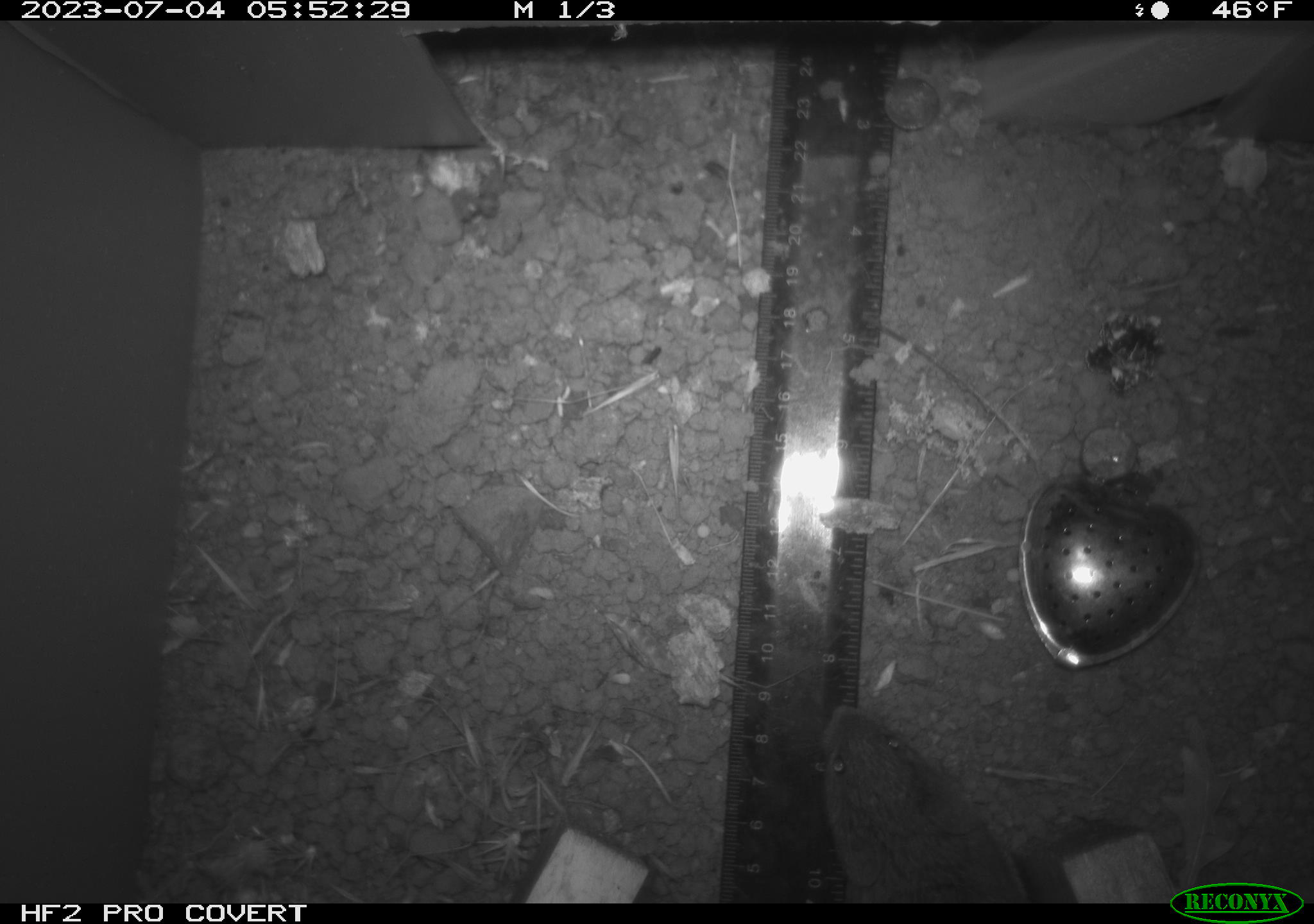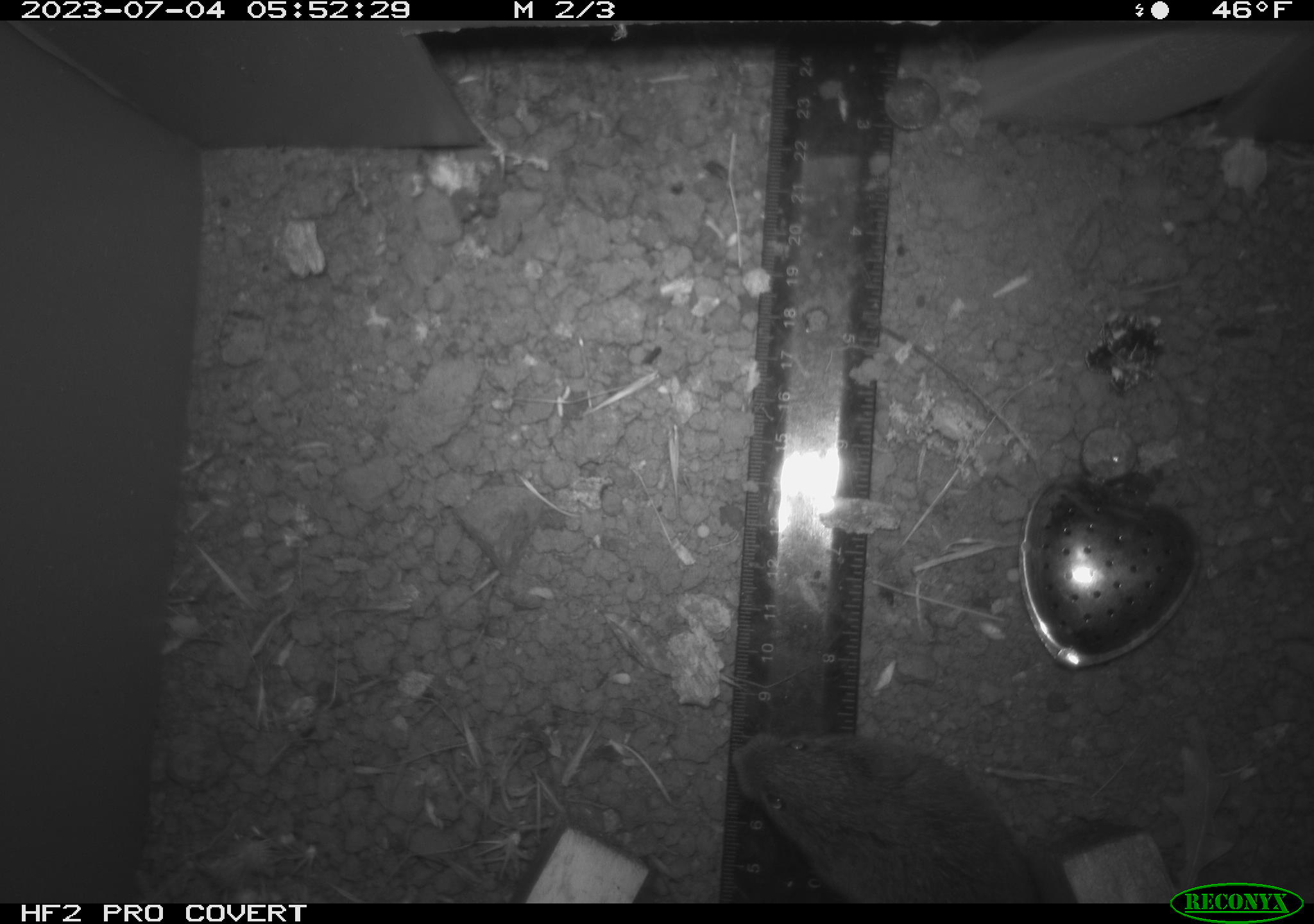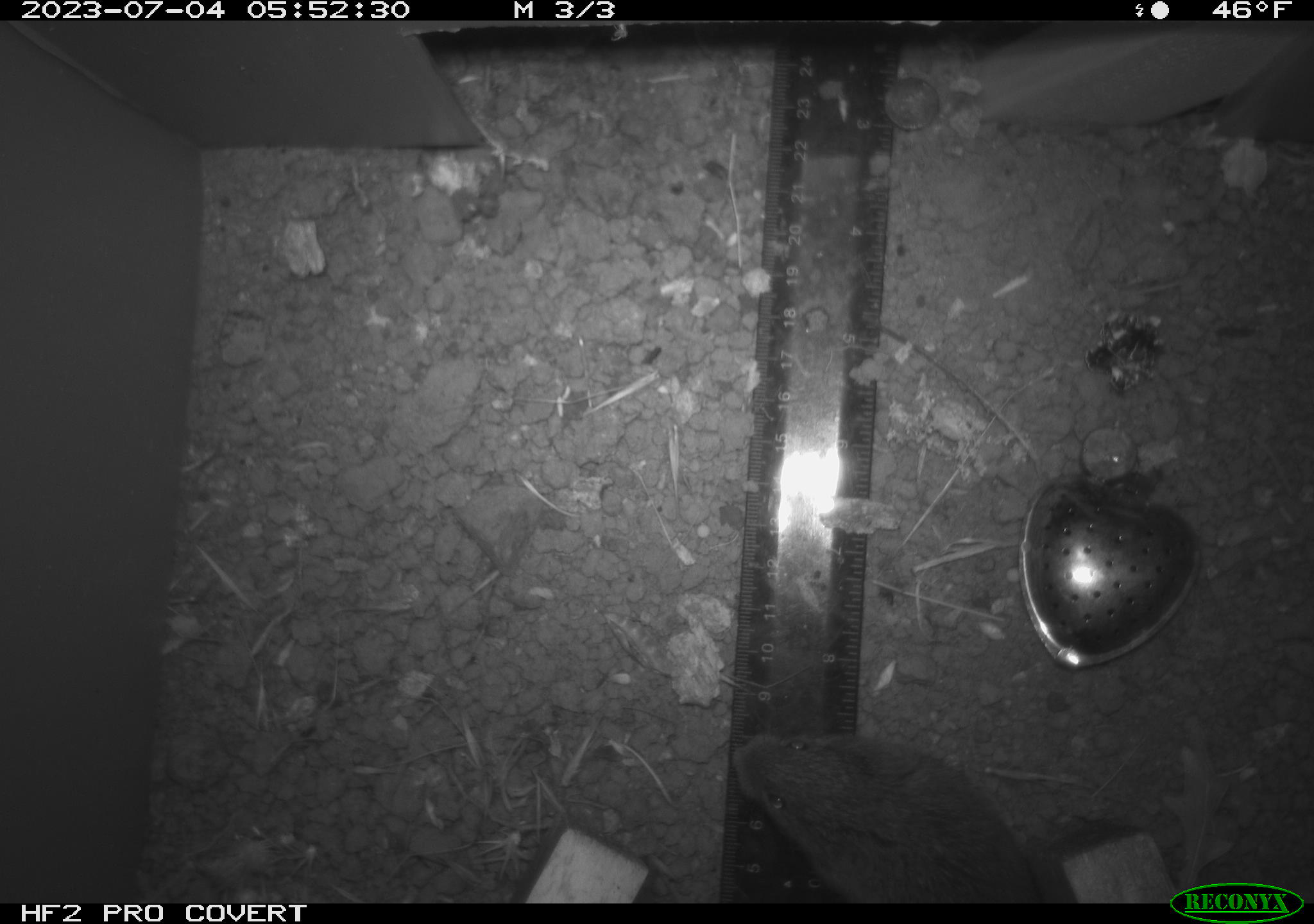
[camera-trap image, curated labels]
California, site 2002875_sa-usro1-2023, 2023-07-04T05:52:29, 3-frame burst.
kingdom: Animalia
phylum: Chordata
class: Mammalia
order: Rodentia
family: Cricetidae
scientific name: Arvicolinae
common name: voles, lemmings, and muskrats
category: arvicolinae subfamily